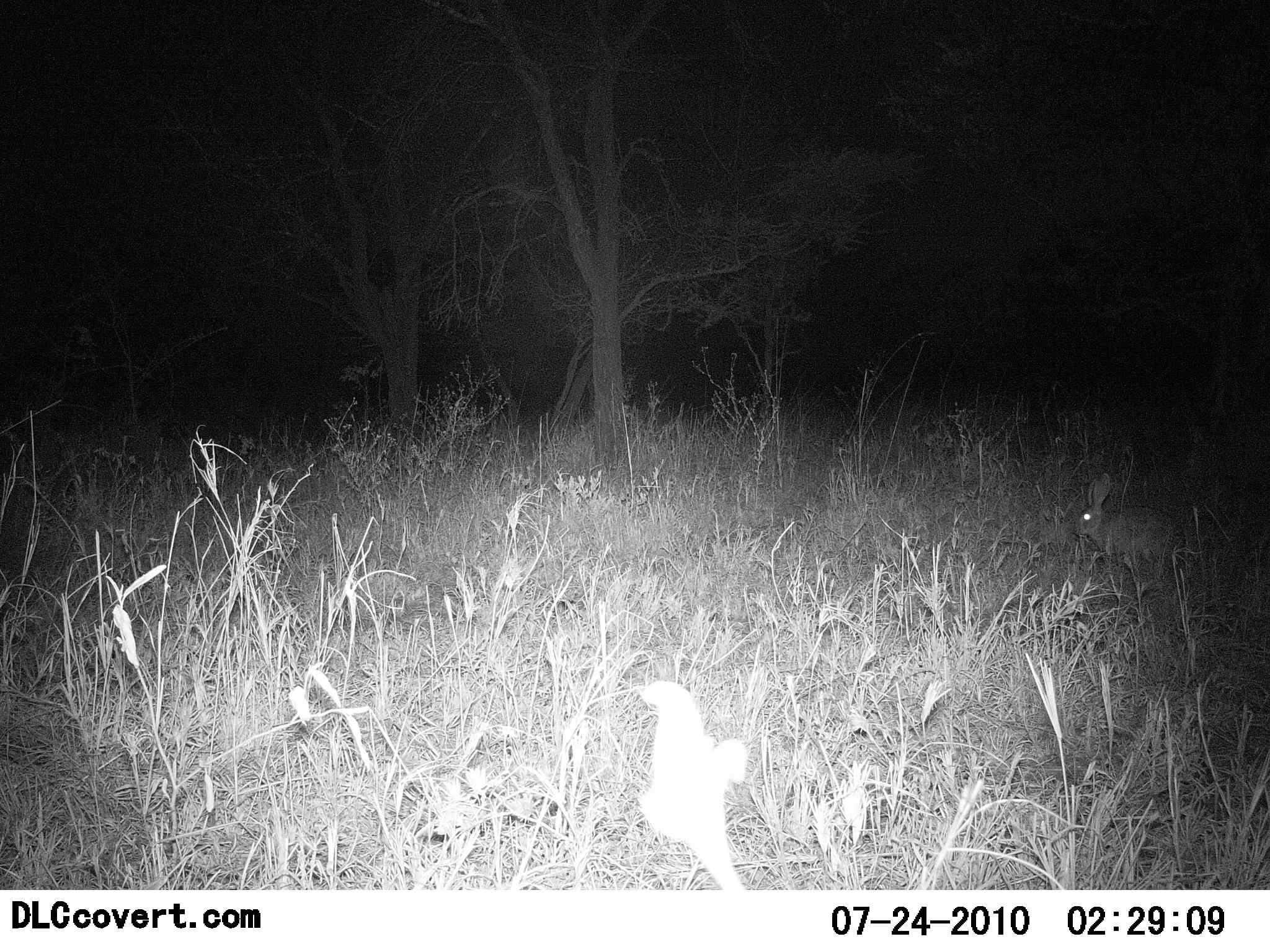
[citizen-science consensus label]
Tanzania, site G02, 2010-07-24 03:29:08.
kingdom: Animalia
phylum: Chordata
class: Mammalia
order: Lagomorpha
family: Leporidae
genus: Lepus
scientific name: Lepus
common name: hare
Hare (Lepus), count 1. Behavior (volunteer vote fractions): standing 69%, resting 6%, moving 12%, interacting 0%. Young present (vote fraction): 0%. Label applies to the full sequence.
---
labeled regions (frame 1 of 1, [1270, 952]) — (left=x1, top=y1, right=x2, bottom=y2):
animal: (left=1068, top=471, right=1189, bottom=600)